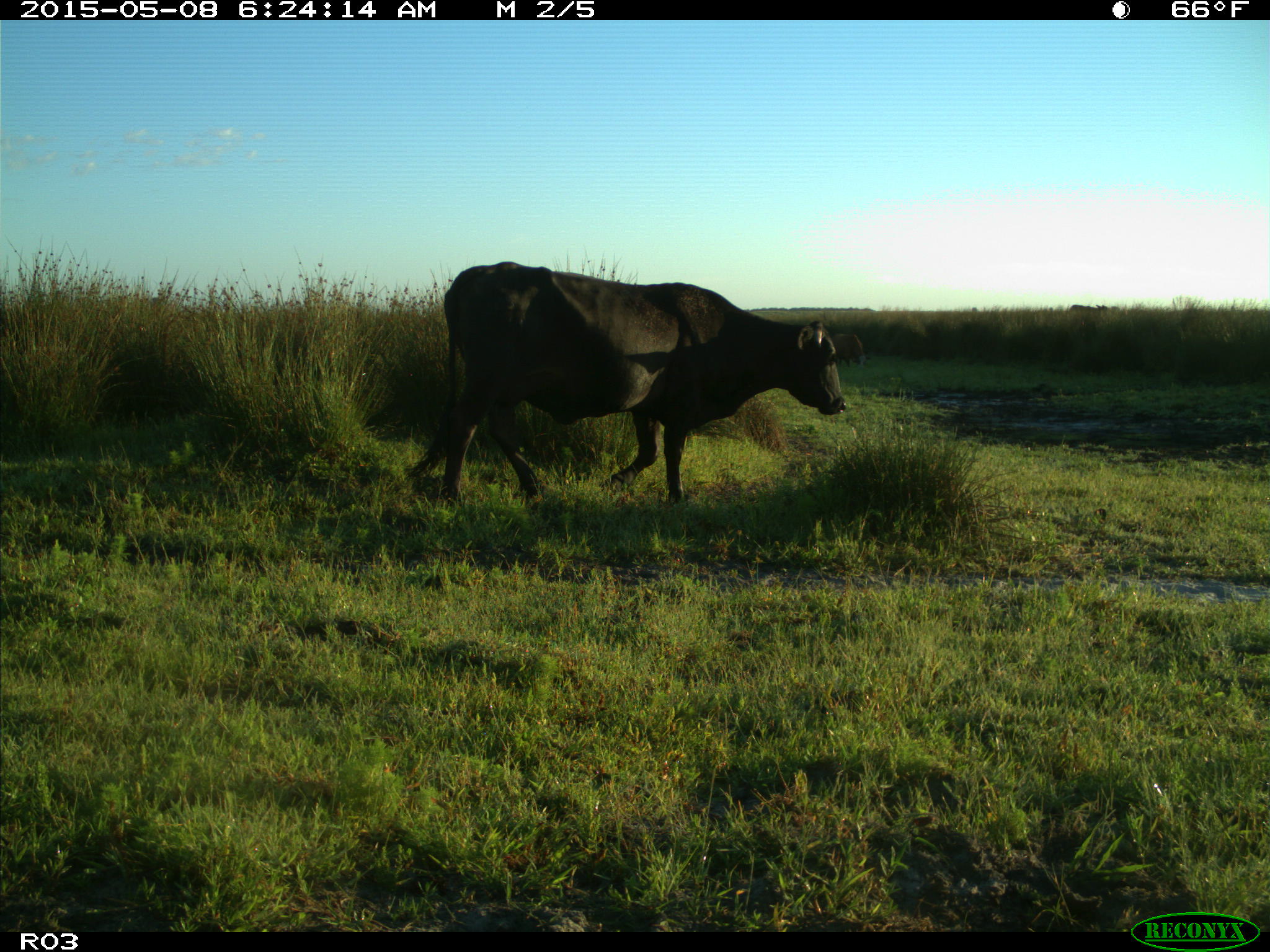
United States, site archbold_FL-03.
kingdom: Animalia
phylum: Chordata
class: Mammalia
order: Artiodactyla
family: Bovidae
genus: Bos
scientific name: Bos taurus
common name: domestic cow